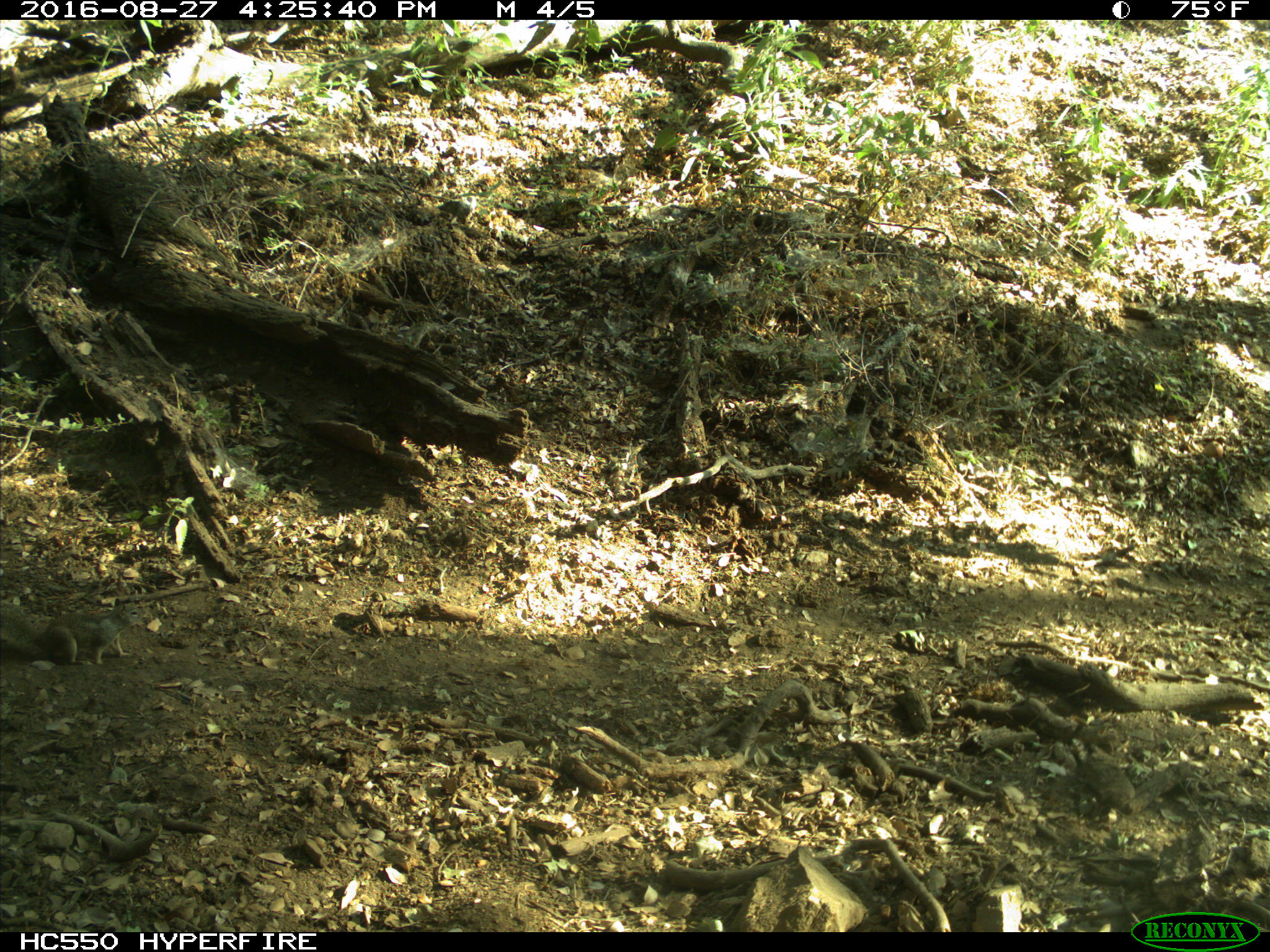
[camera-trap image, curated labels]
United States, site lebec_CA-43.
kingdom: Animalia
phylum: Chordata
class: Mammalia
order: Rodentia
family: Sciuridae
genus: Otospermophilus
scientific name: Otospermophilus beecheyi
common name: california ground squirrel